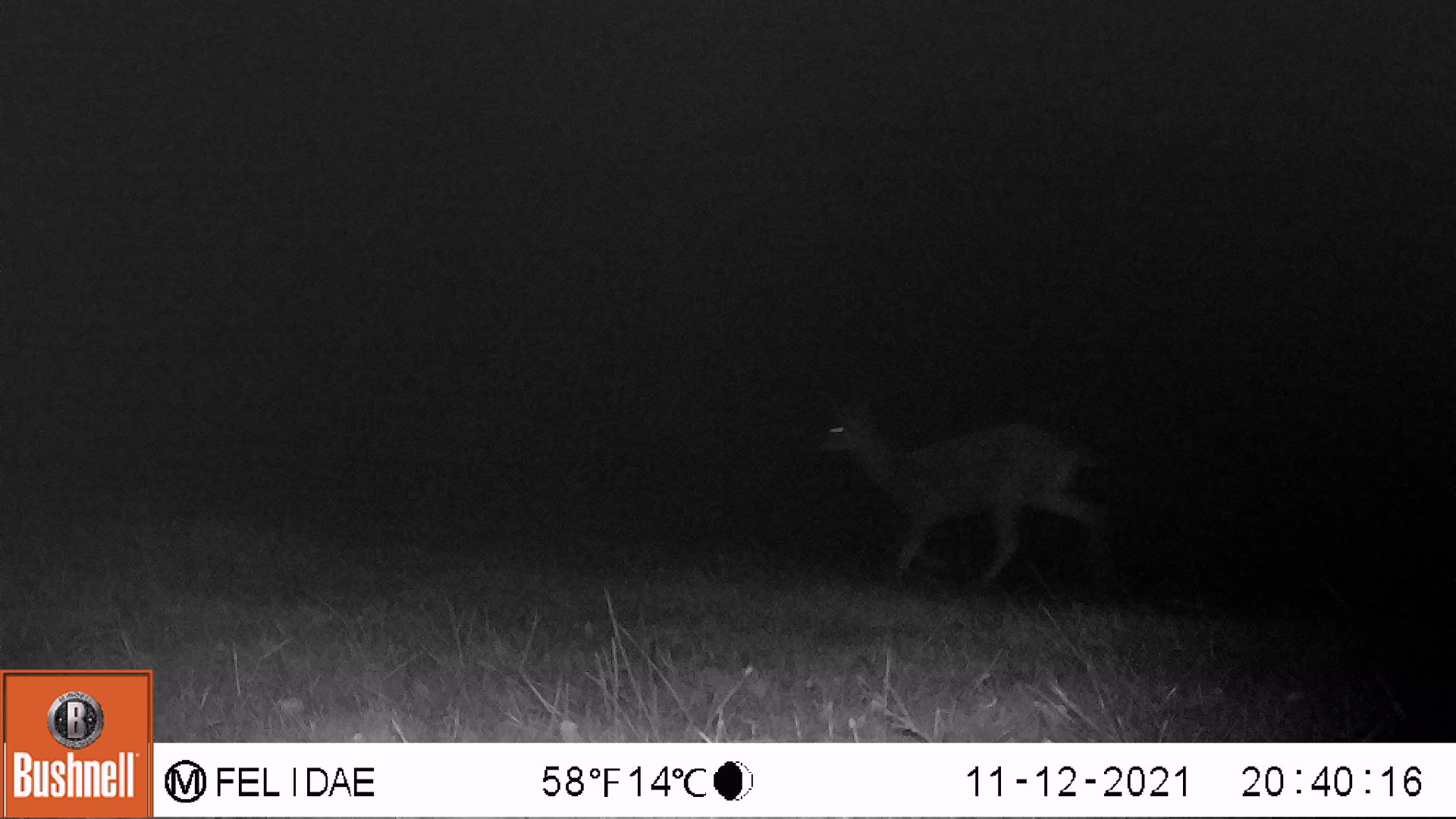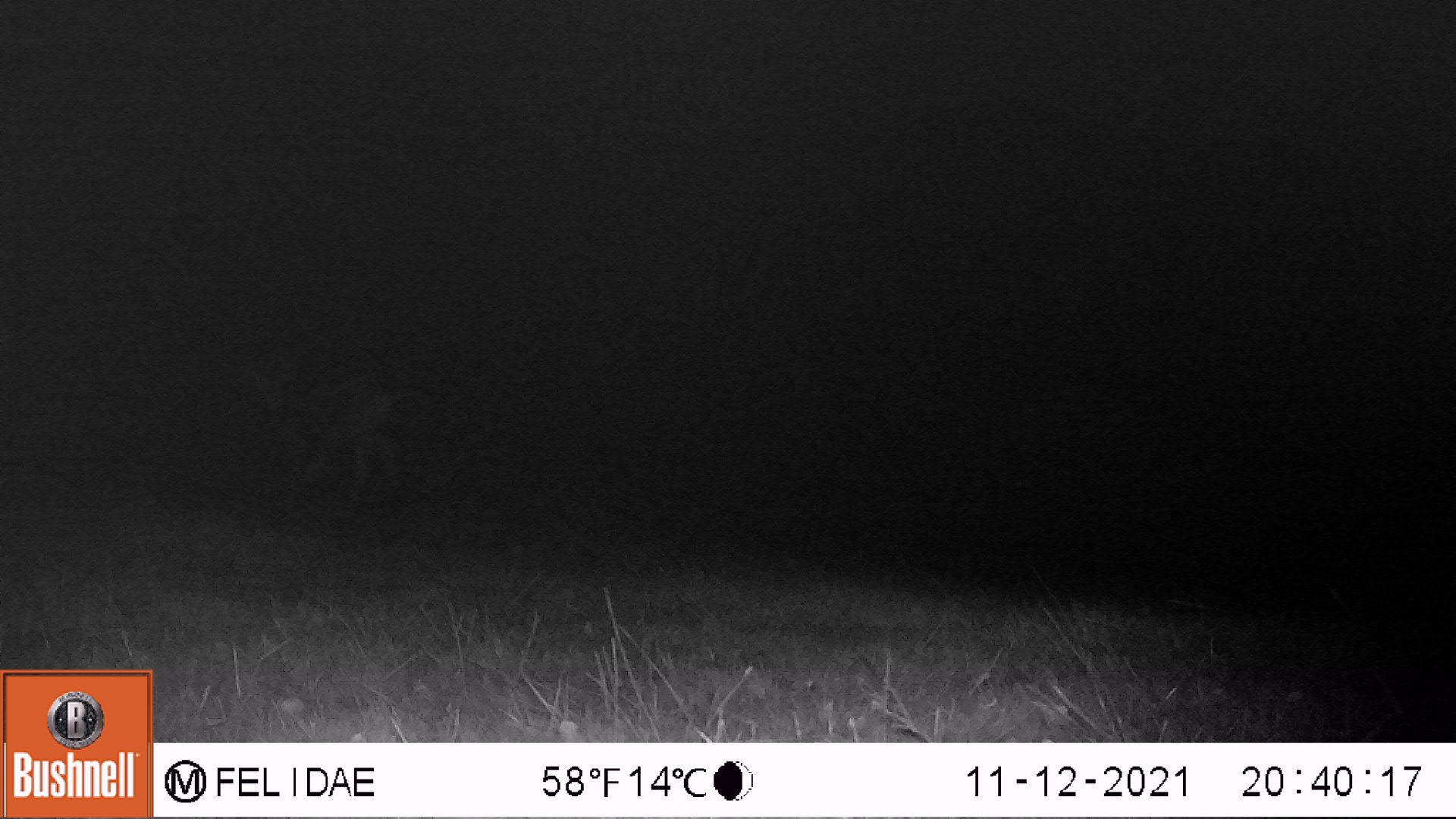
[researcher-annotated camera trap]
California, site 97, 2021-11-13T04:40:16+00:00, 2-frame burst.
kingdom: Animalia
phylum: Chordata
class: Mammalia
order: Artiodactyla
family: Cervidae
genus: Odocoileus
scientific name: Odocoileus hemionus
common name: mule deer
Mule deer (Odocoileus hemionus).